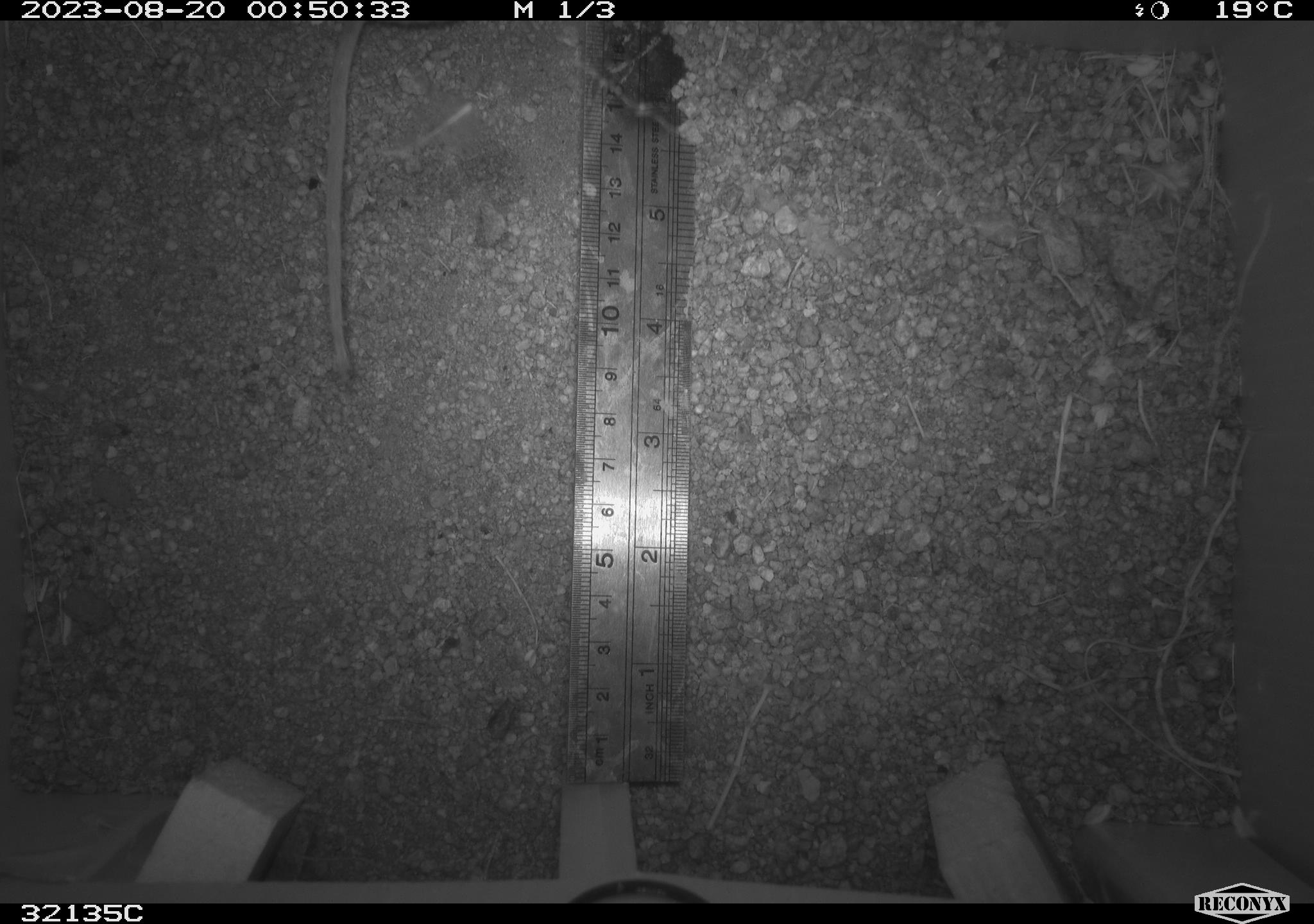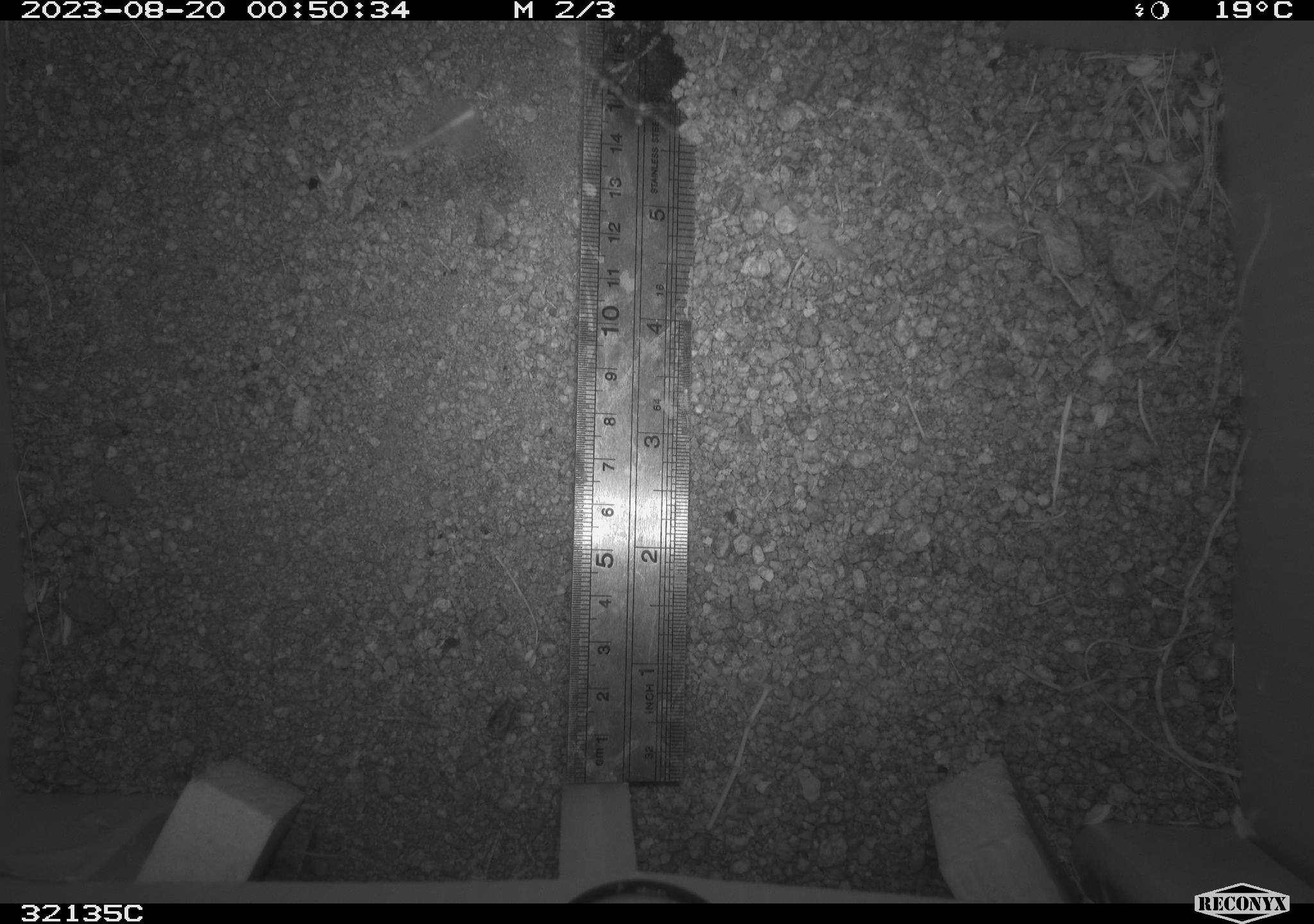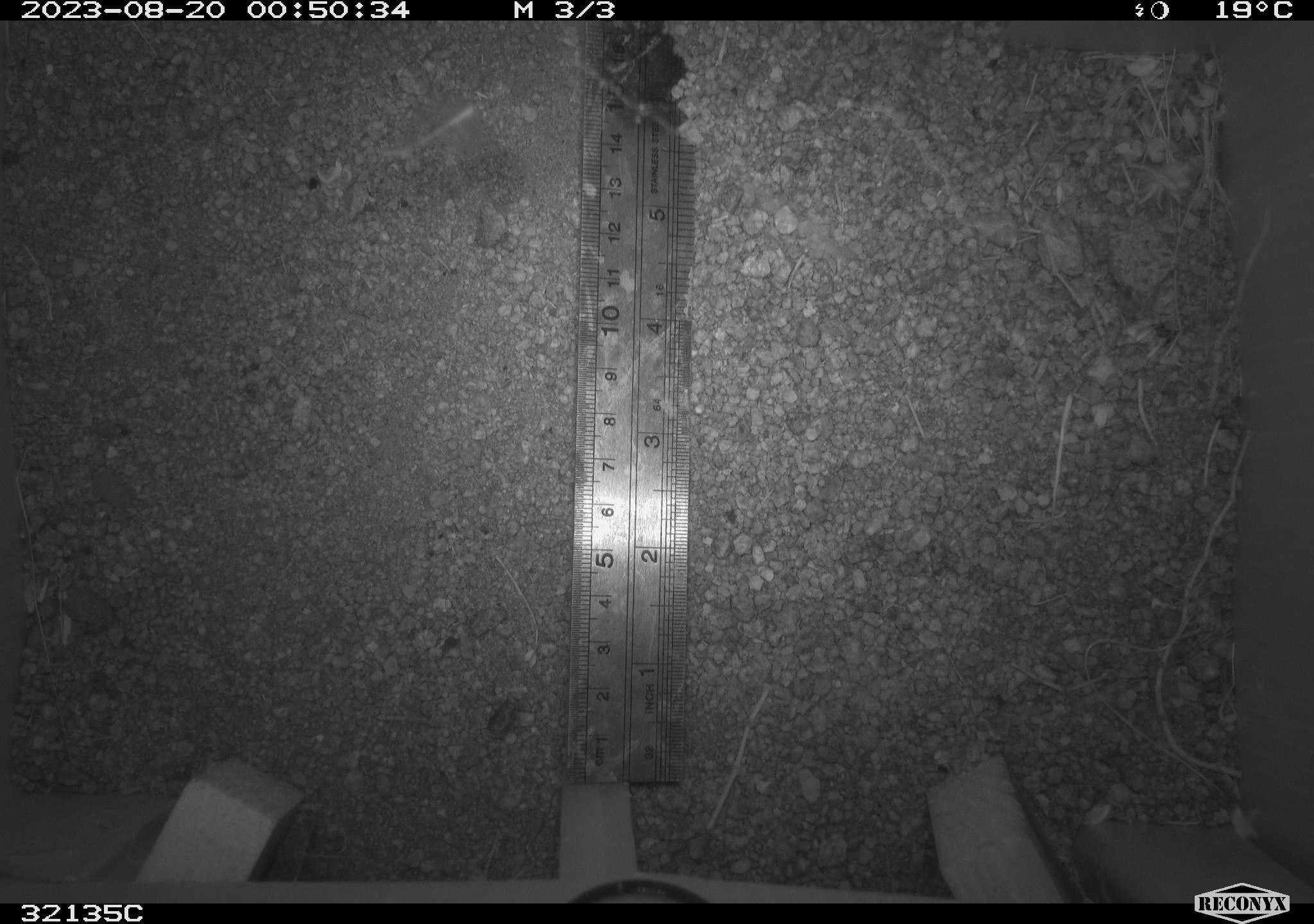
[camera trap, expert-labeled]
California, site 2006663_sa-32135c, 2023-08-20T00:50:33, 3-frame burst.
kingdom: Animalia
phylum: Chordata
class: Mammalia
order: Rodentia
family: Heteromyidae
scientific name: Heteromyidae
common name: kangaroo rats and pocket mice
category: heteromyidae family